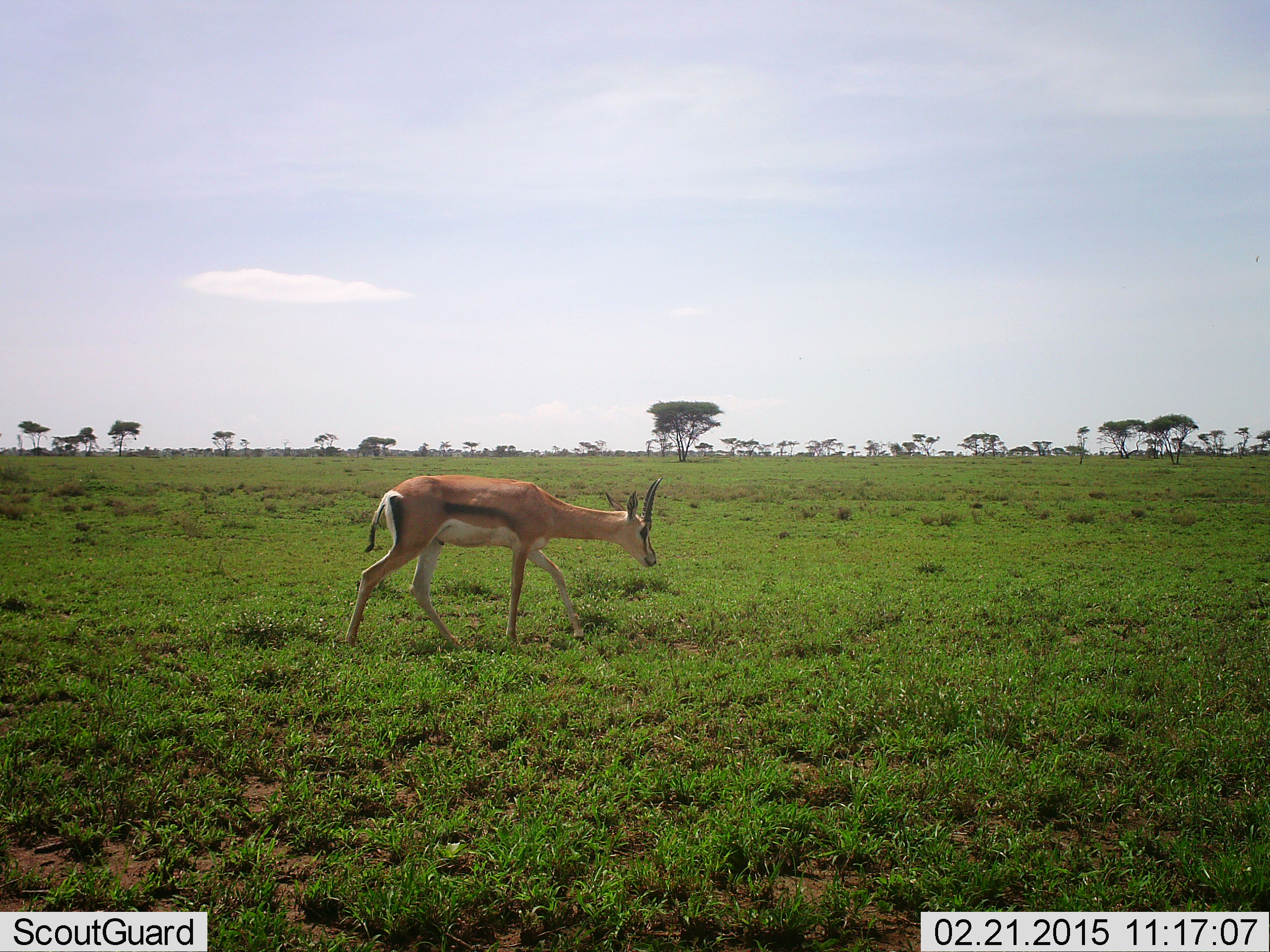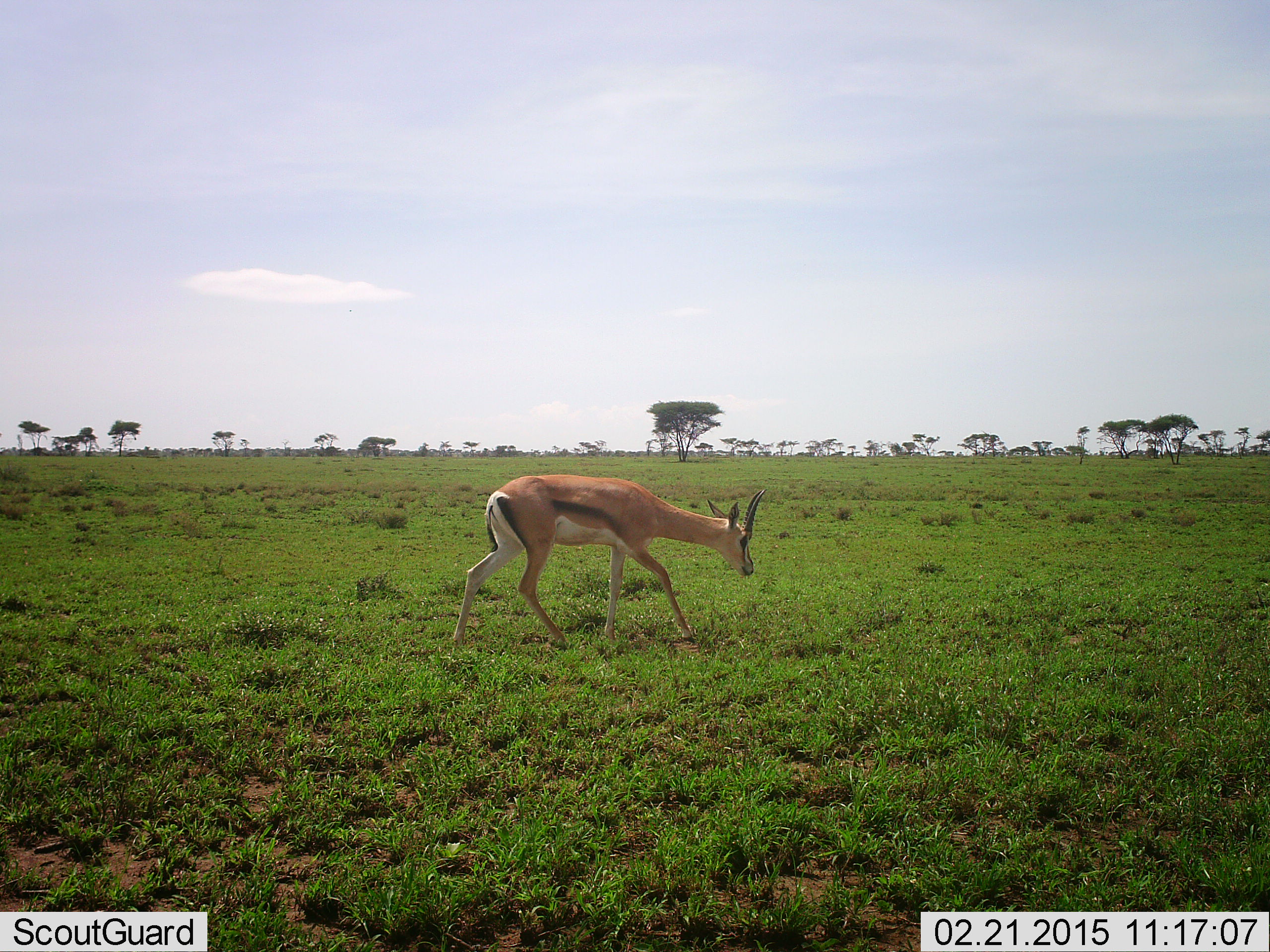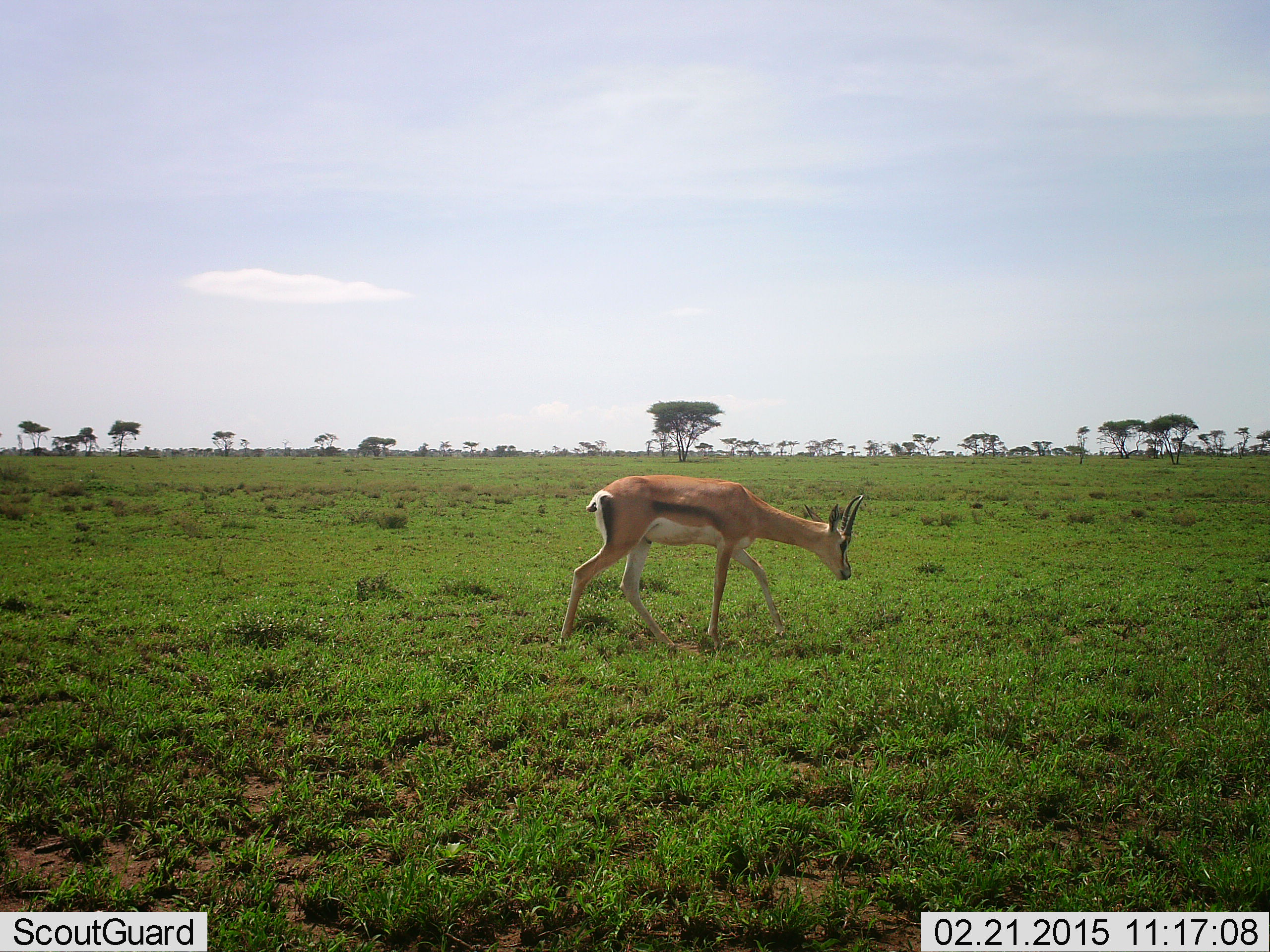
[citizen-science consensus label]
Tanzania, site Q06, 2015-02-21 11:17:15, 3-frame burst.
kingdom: Animalia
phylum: Chordata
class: Mammalia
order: Artiodactyla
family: Bovidae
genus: Eudorcas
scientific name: Eudorcas thomsonii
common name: thomson's gazelle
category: gazellethomsons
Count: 1.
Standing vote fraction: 10%.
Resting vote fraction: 0%.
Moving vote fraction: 90%.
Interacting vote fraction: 0%.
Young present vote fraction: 0%.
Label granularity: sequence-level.